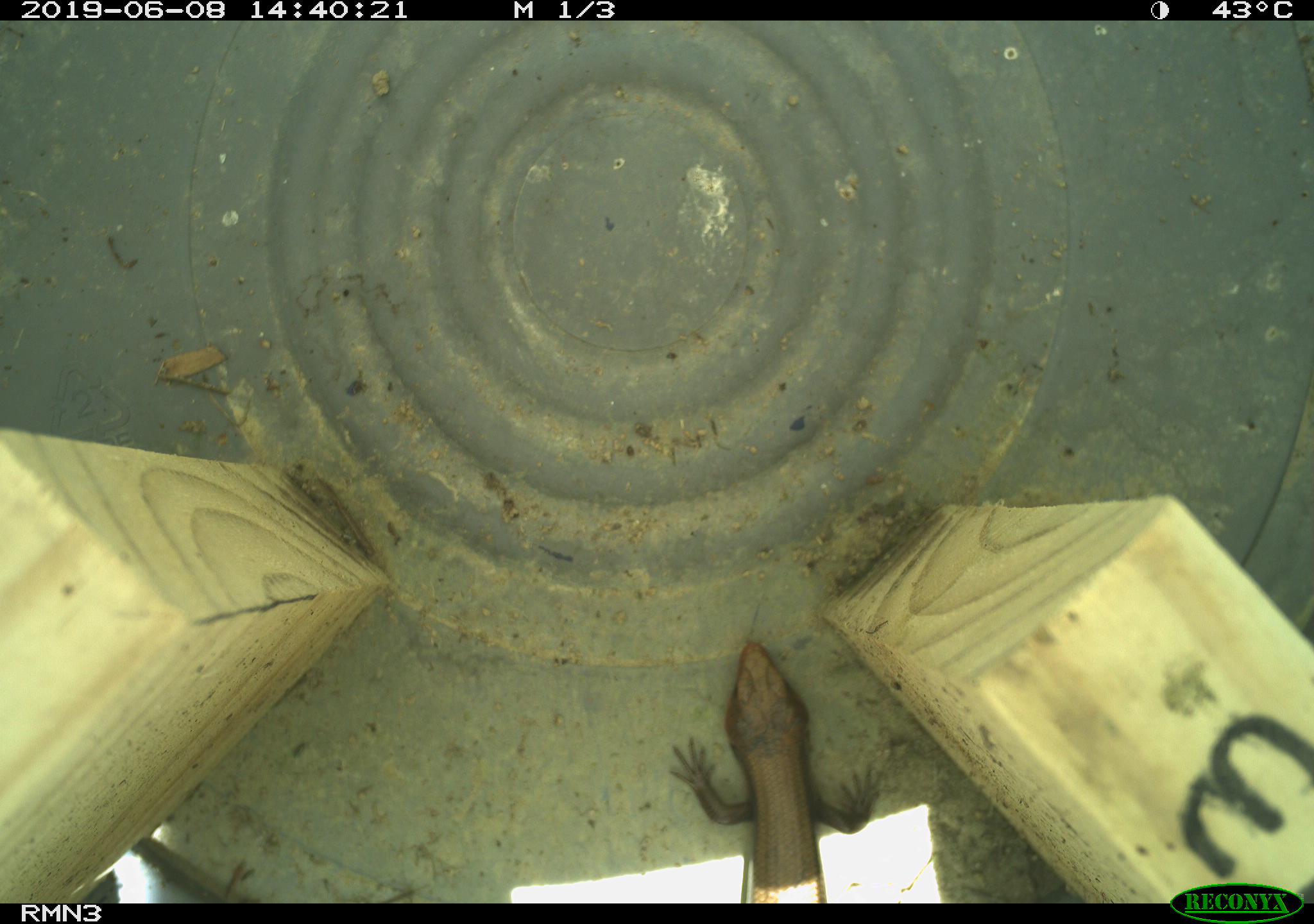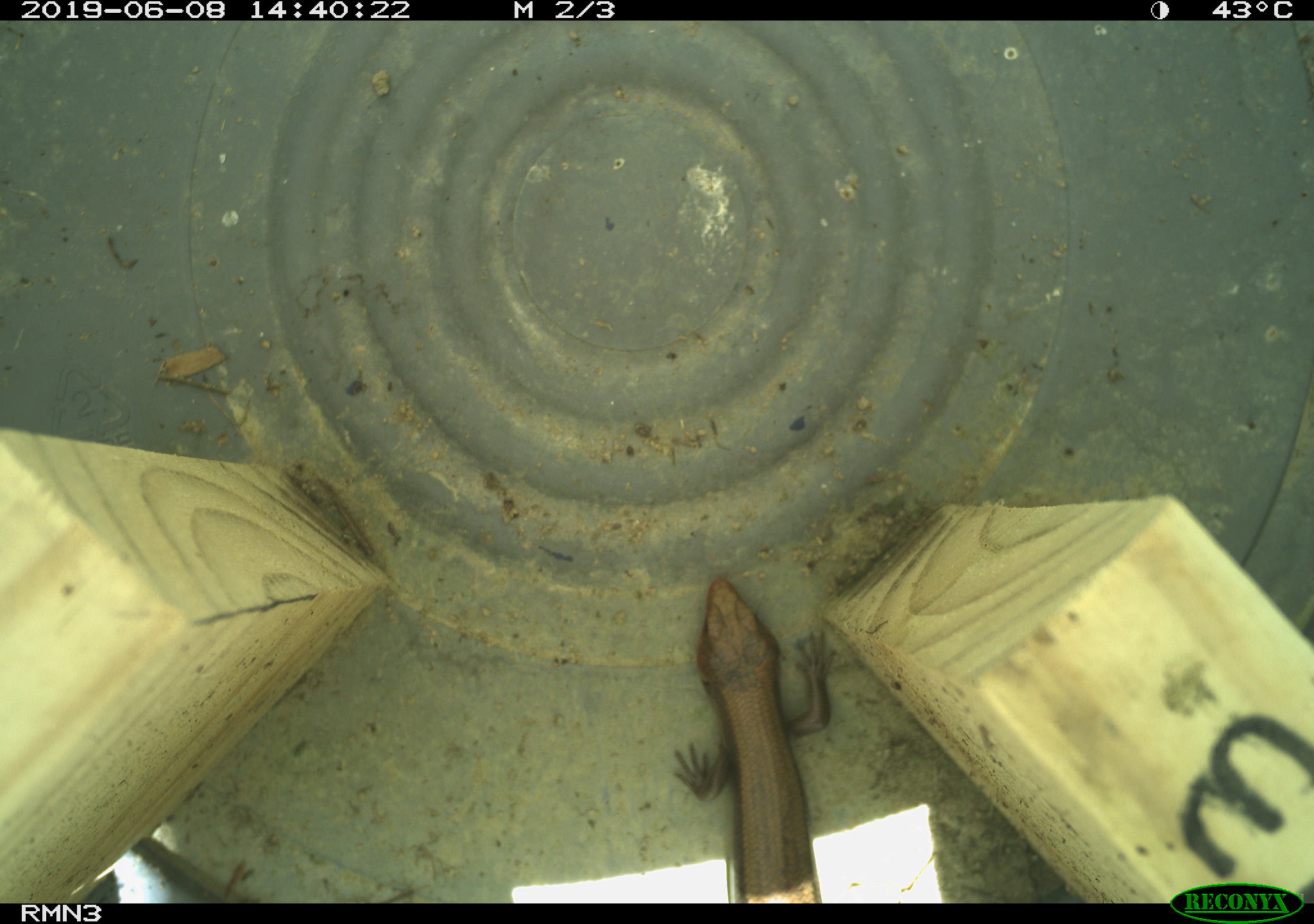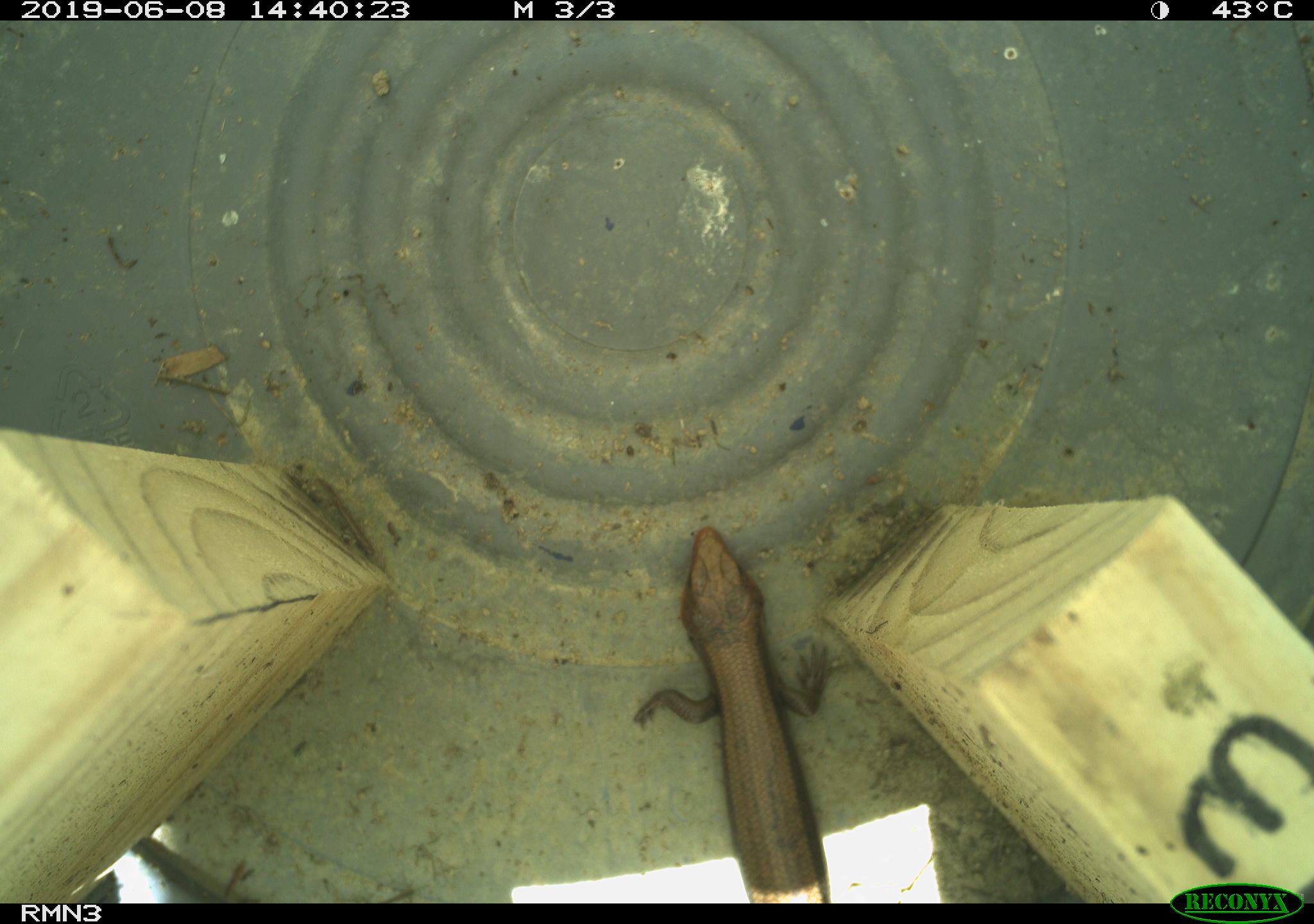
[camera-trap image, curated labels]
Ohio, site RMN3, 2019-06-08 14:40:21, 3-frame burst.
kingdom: Animalia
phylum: Chordata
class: Reptilia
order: Squamata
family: Scincidae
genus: Plestiodon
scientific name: Plestiodon fasciatus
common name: common five-lined skink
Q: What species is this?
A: Common five-lined skink (Plestiodon fasciatus).